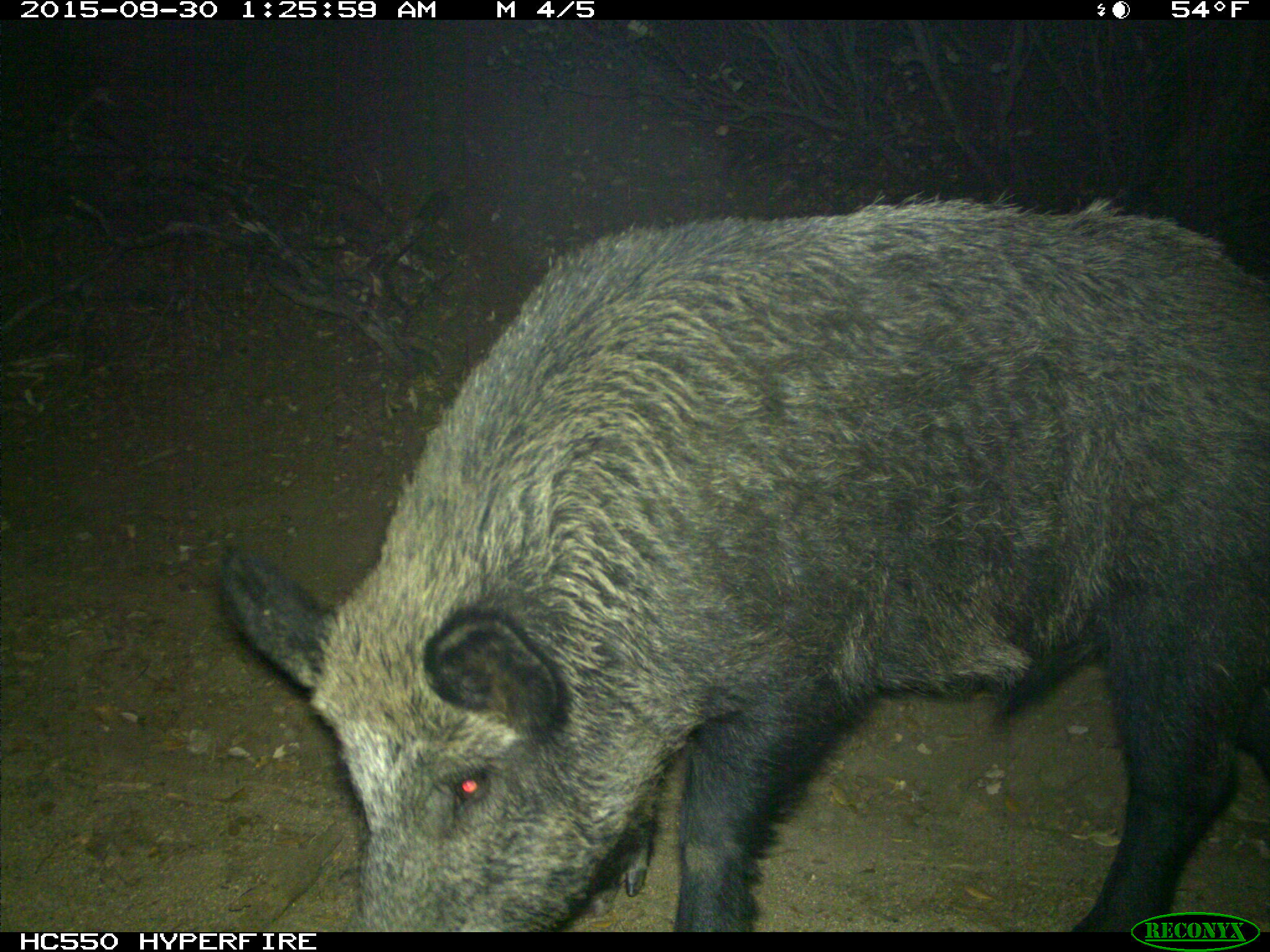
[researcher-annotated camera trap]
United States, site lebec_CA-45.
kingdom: Animalia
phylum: Chordata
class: Mammalia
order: Artiodactyla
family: Suidae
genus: Sus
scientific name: Sus scrofa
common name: wild boar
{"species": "Sus scrofa (wild boar)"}